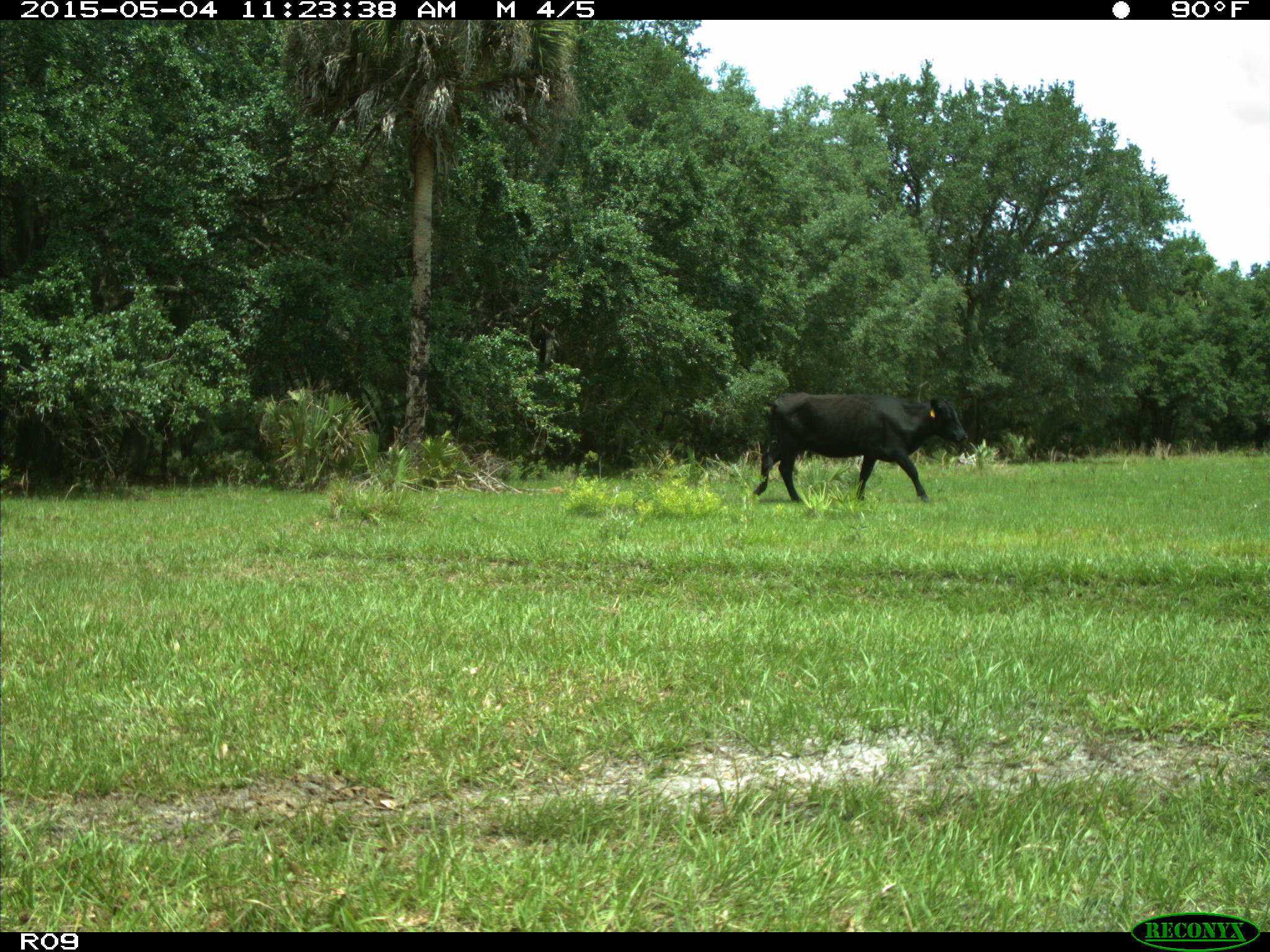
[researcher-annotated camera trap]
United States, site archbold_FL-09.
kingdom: Animalia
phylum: Chordata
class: Mammalia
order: Artiodactyla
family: Bovidae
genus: Bos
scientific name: Bos taurus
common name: domestic cow